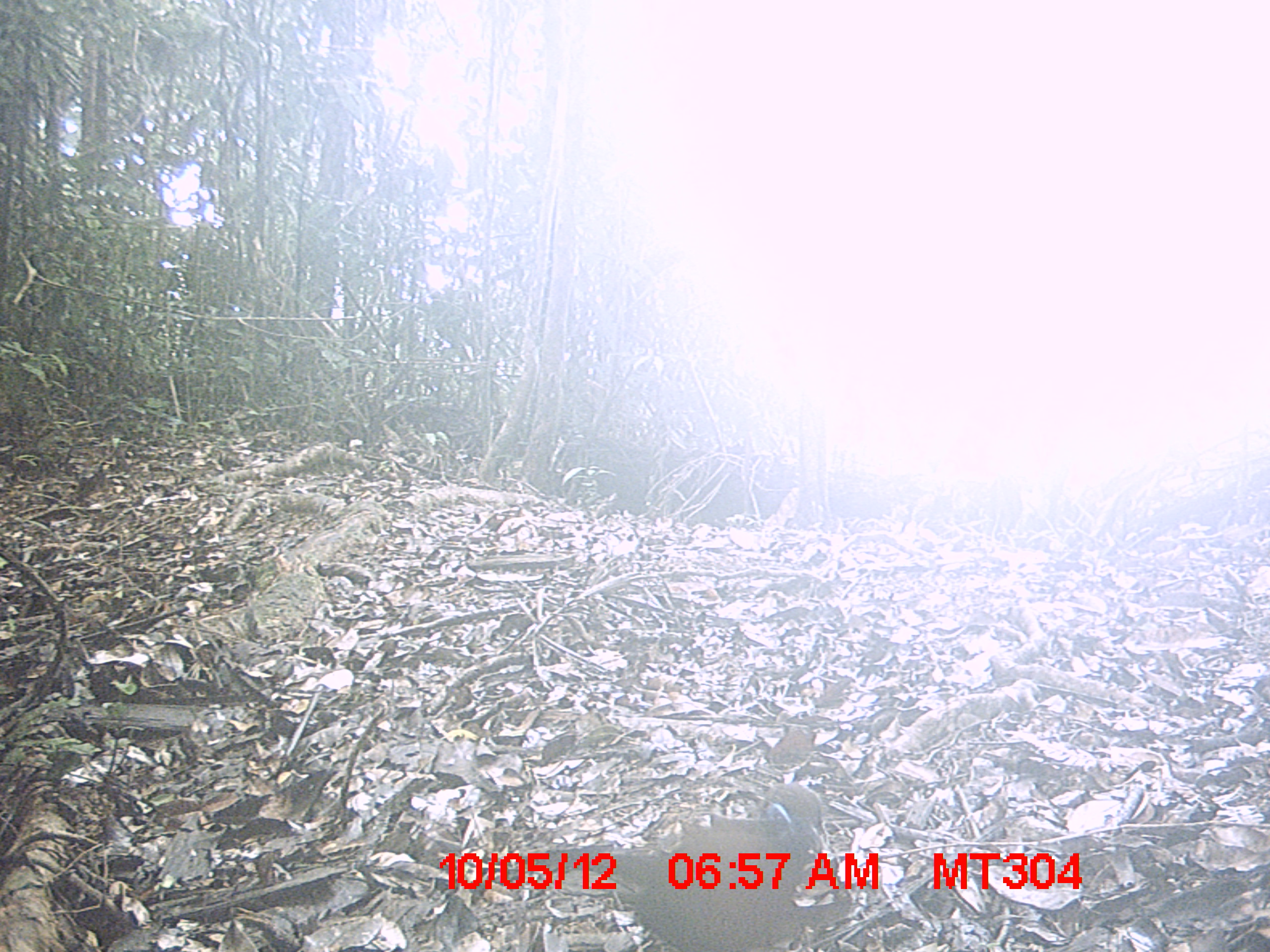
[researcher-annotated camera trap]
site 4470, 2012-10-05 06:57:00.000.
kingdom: Animalia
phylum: Chordata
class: Aves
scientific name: Aves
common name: bird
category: unknown bird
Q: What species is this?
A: Unknown bird (bird) (Aves).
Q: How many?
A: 1.